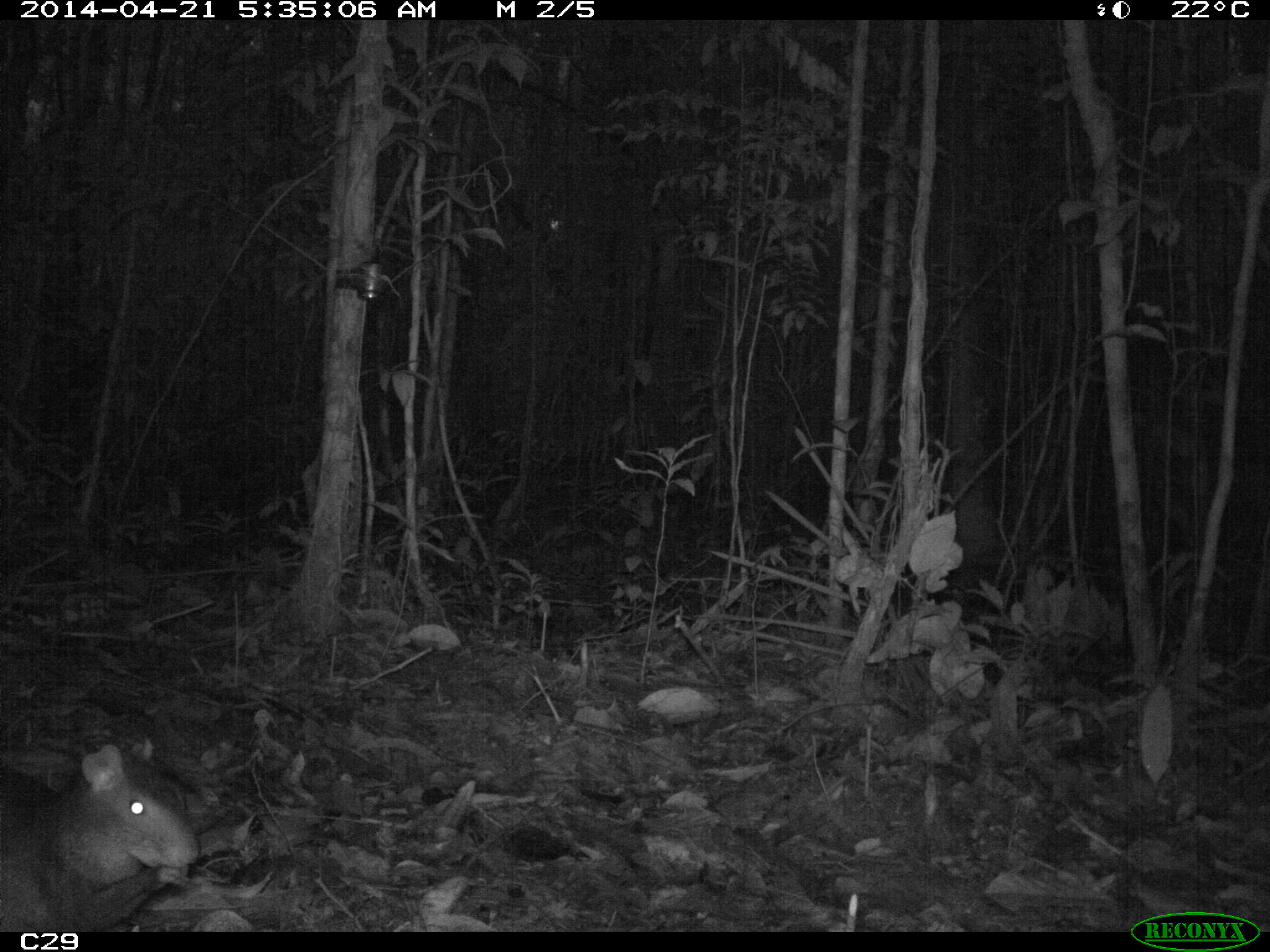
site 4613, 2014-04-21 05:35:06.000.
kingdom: Animalia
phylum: Chordata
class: Mammalia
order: Rodentia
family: Dasyproctidae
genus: Dasyprocta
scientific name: Dasyprocta leporina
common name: red-rumped agouti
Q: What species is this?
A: Dasyprocta leporina (red-rumped agouti).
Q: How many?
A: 1.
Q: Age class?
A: Adult.